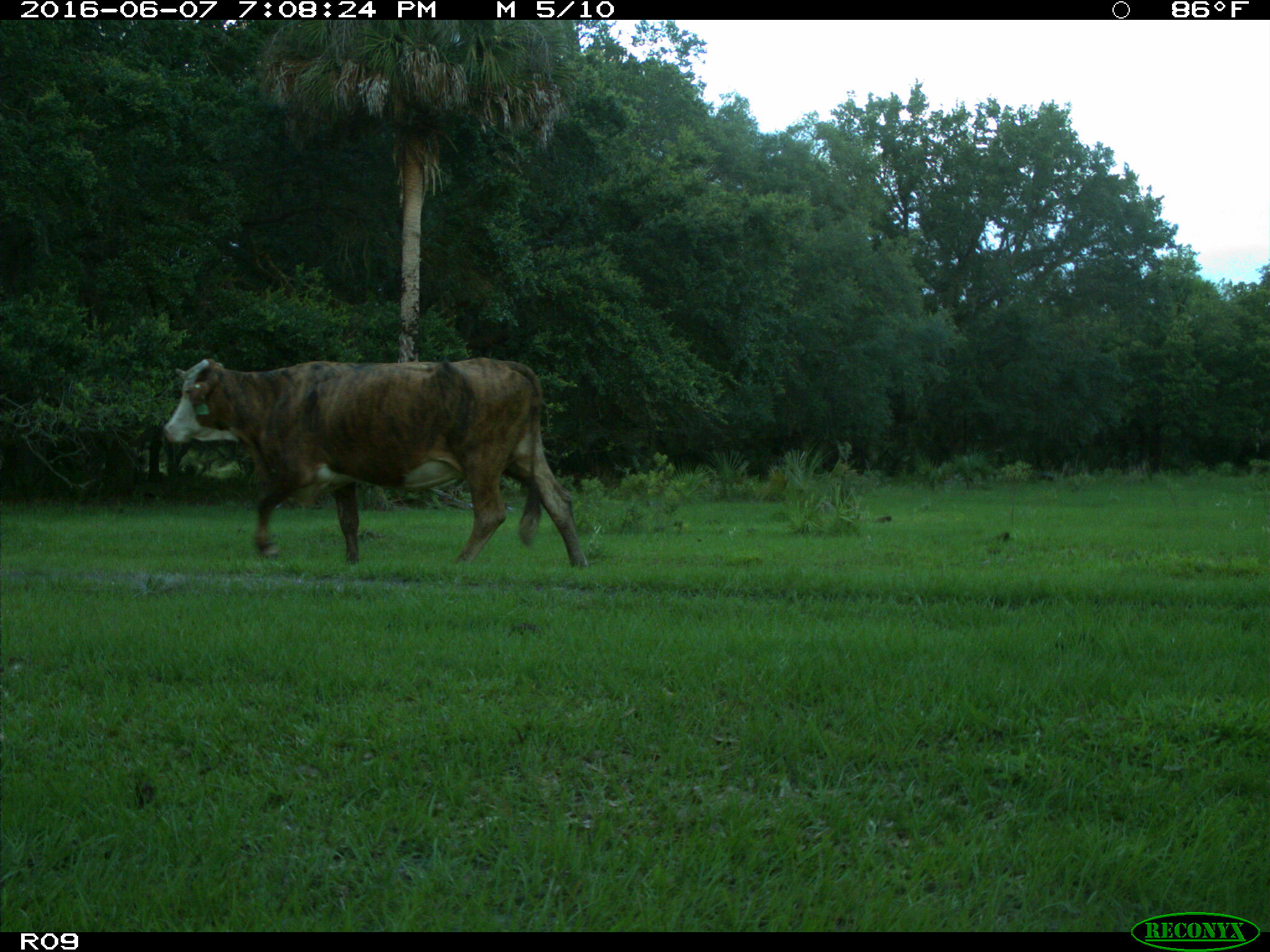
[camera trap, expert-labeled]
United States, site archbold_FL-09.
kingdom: Animalia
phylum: Chordata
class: Mammalia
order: Artiodactyla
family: Bovidae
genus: Bos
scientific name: Bos taurus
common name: domestic cow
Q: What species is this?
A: Bos taurus (domestic cow).